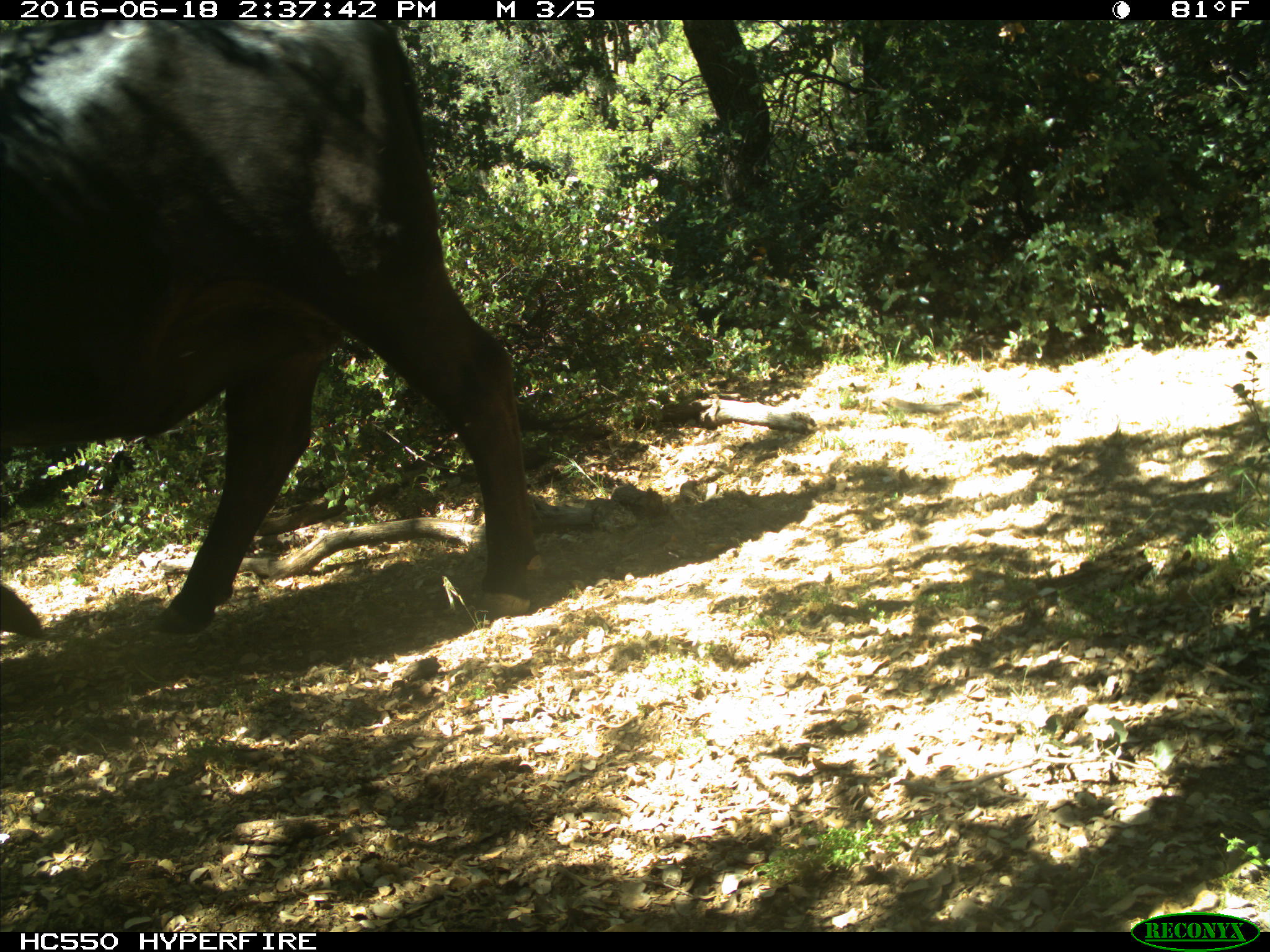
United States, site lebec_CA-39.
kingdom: Animalia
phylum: Chordata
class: Mammalia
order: Artiodactyla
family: Bovidae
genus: Bos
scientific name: Bos taurus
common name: domestic cow